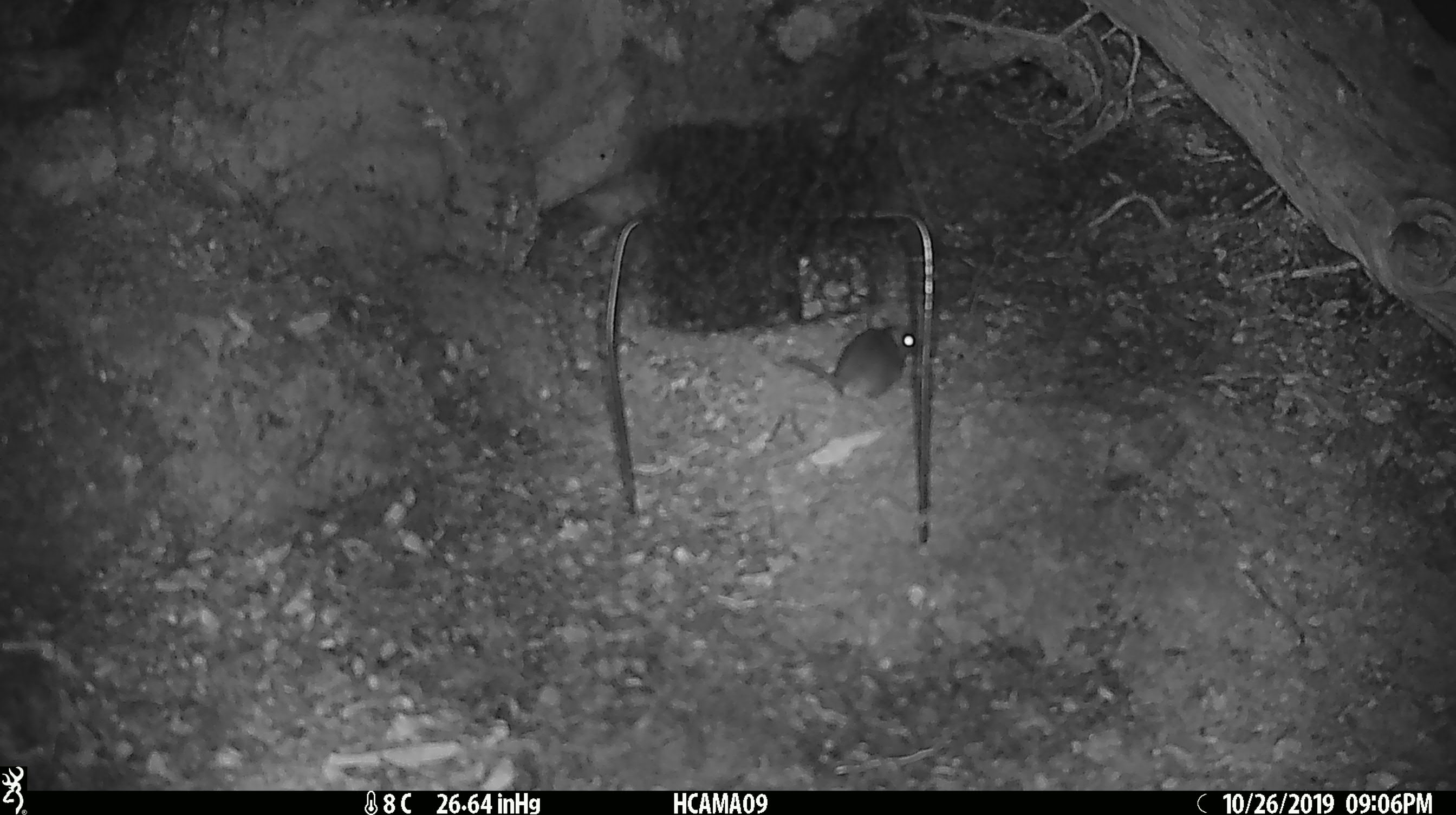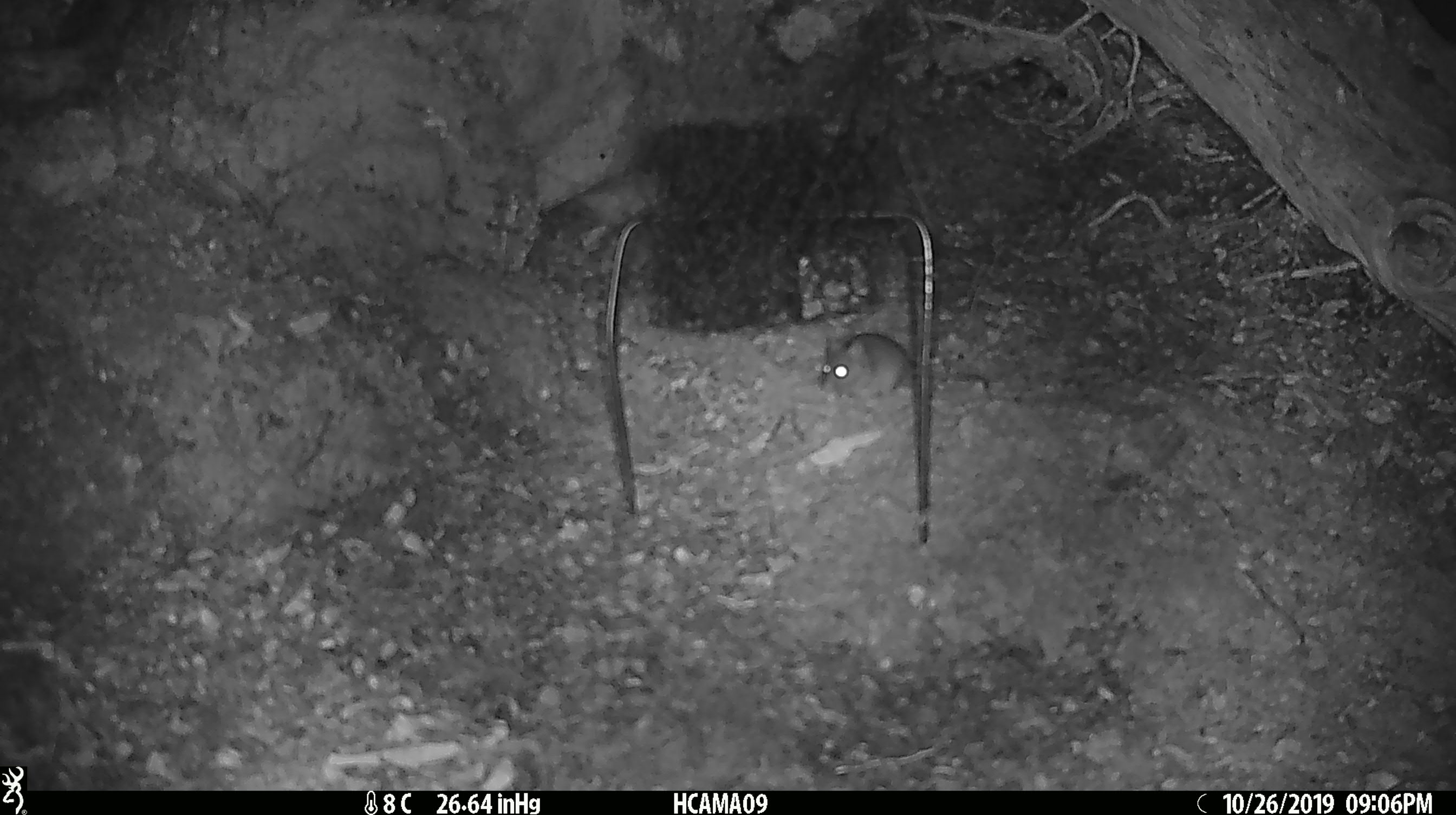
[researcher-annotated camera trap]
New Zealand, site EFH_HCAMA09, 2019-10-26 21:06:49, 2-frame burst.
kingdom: Animalia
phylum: Chordata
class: Mammalia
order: Rodentia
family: Muridae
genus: Mus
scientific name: Mus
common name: mouse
Mouse (Mus).